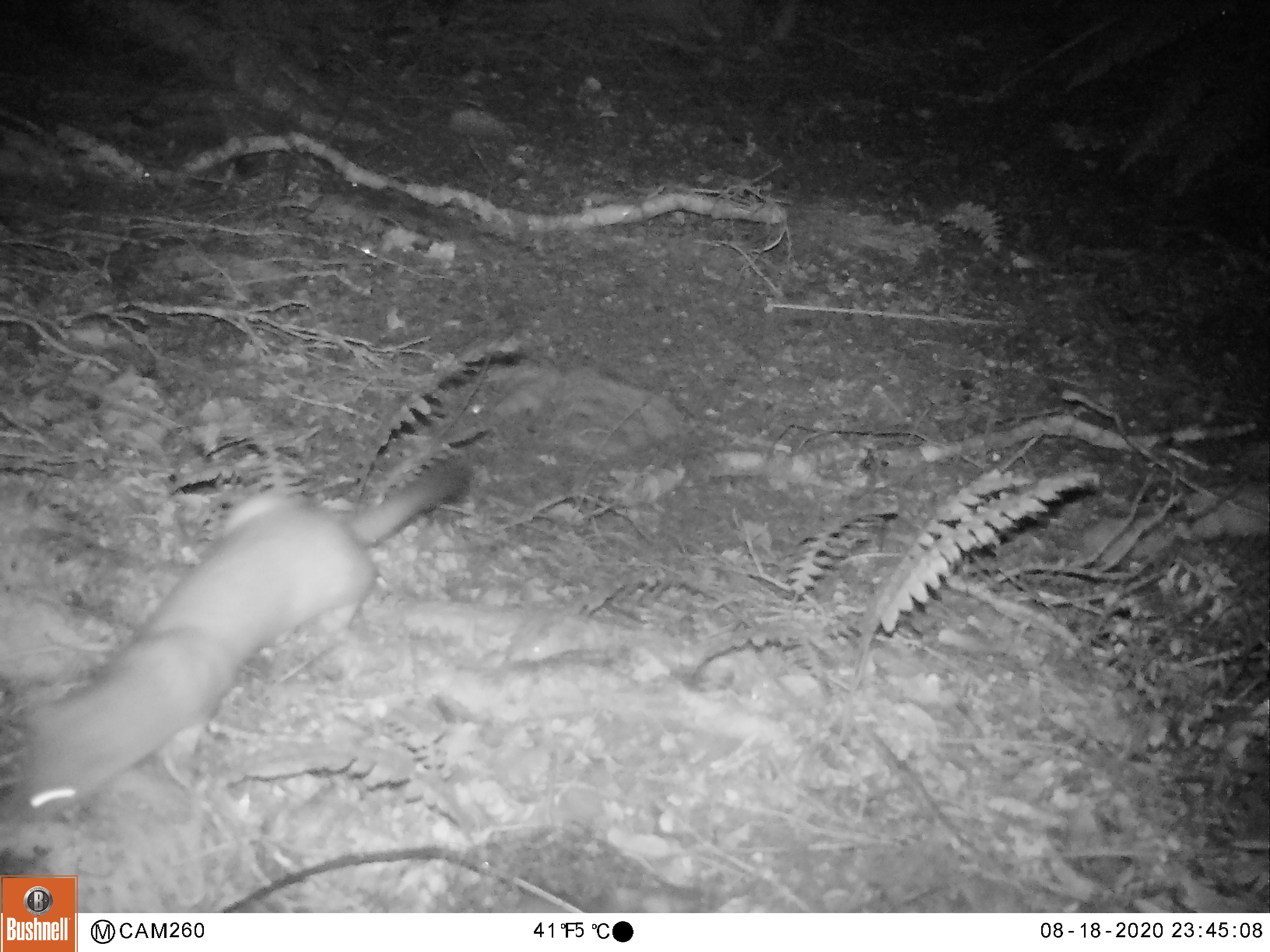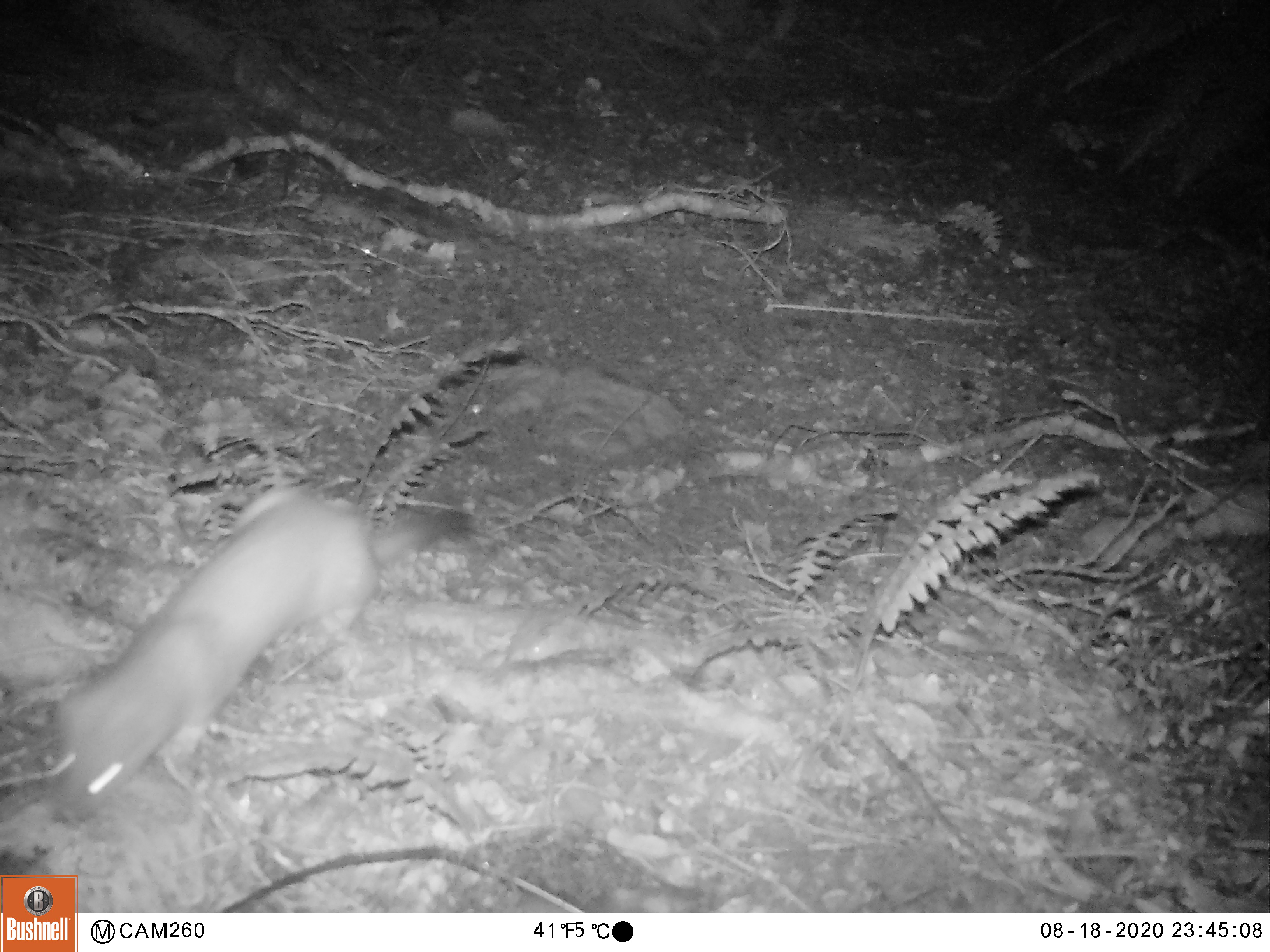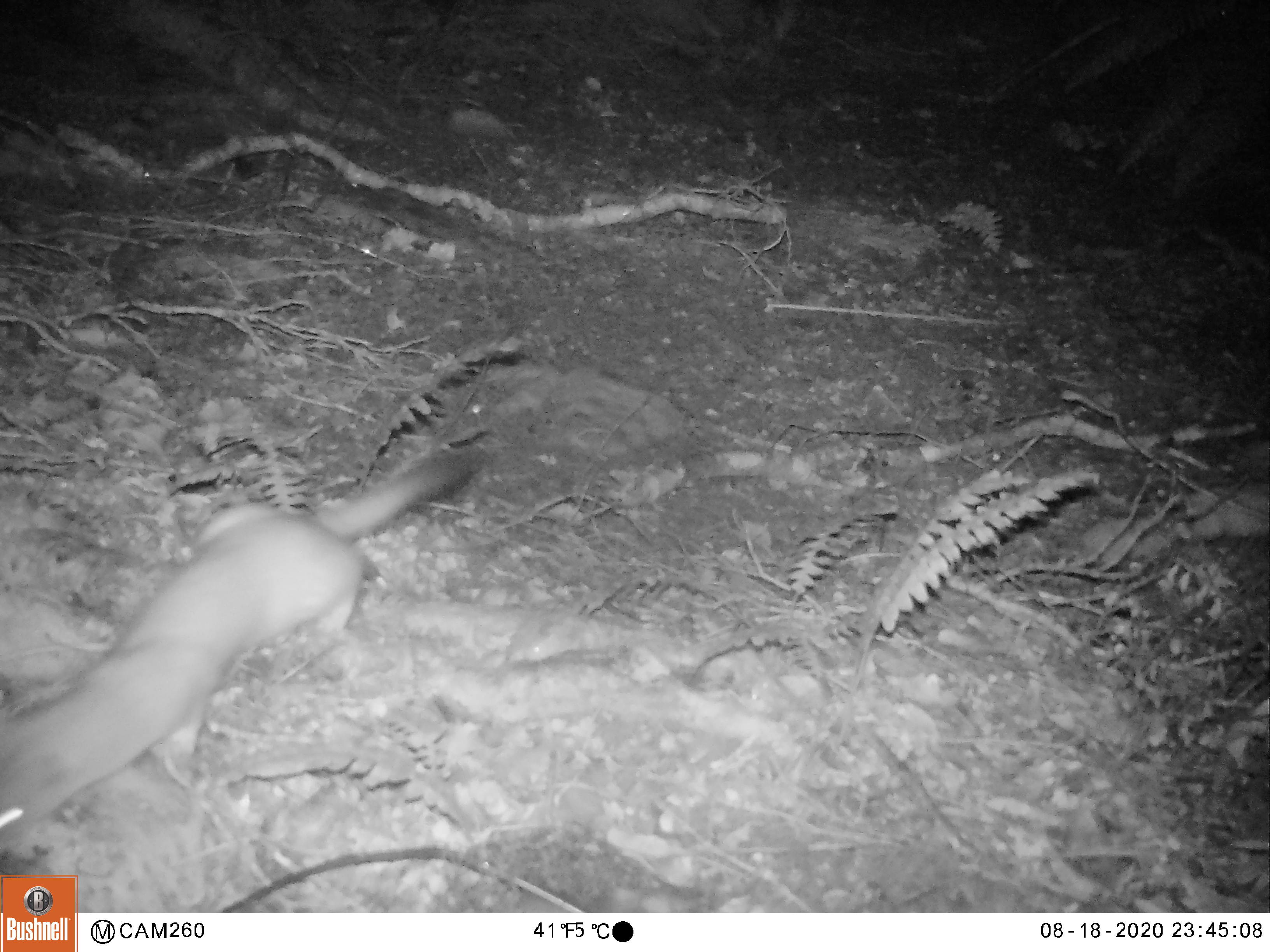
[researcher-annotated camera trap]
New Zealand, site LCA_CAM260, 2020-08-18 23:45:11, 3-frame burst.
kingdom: Animalia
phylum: Chordata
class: Mammalia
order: Carnivora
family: Mustelidae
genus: Mustela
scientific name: Mustela erminea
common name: stoat